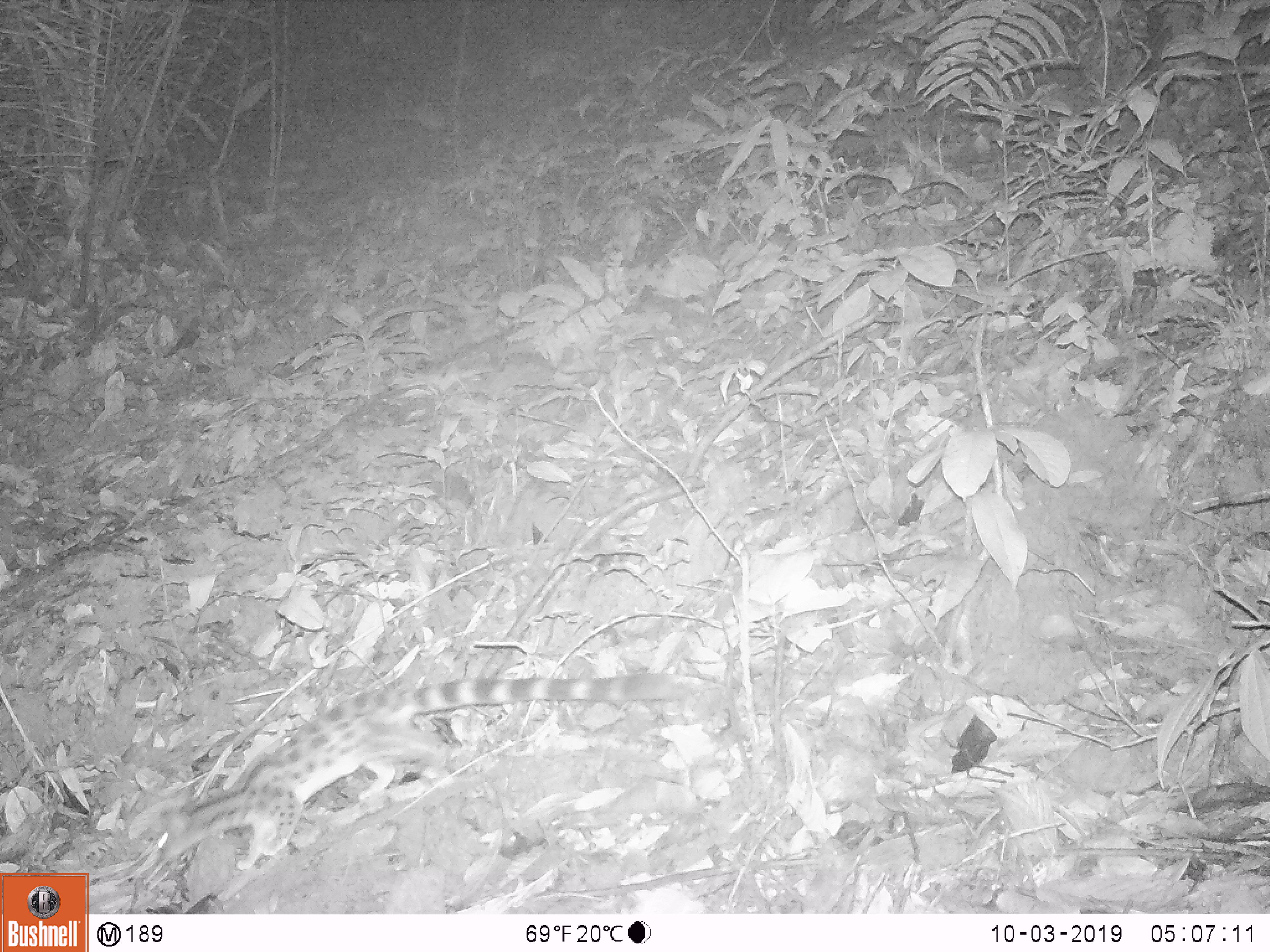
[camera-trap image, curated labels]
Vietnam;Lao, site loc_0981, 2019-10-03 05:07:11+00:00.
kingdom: Animalia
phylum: Chordata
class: Mammalia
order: Carnivora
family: Prionodontidae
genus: Prionodon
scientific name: Prionodon pardicolor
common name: spotted linsang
Spotted linsang (Prionodon pardicolor). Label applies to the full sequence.